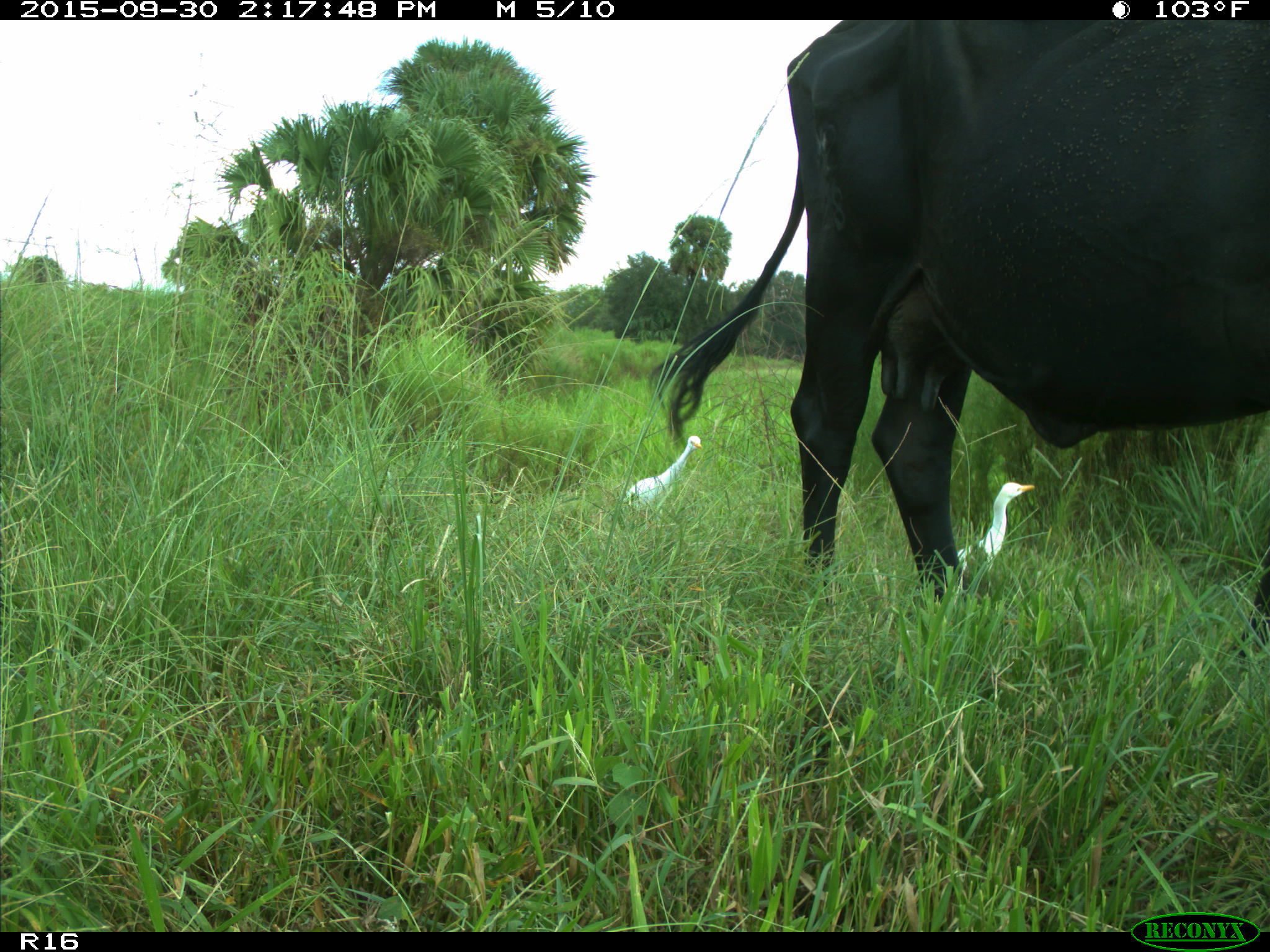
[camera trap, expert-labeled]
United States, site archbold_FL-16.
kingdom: Animalia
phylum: Chordata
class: Mammalia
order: Artiodactyla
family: Bovidae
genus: Bos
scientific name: Bos taurus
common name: domestic cow